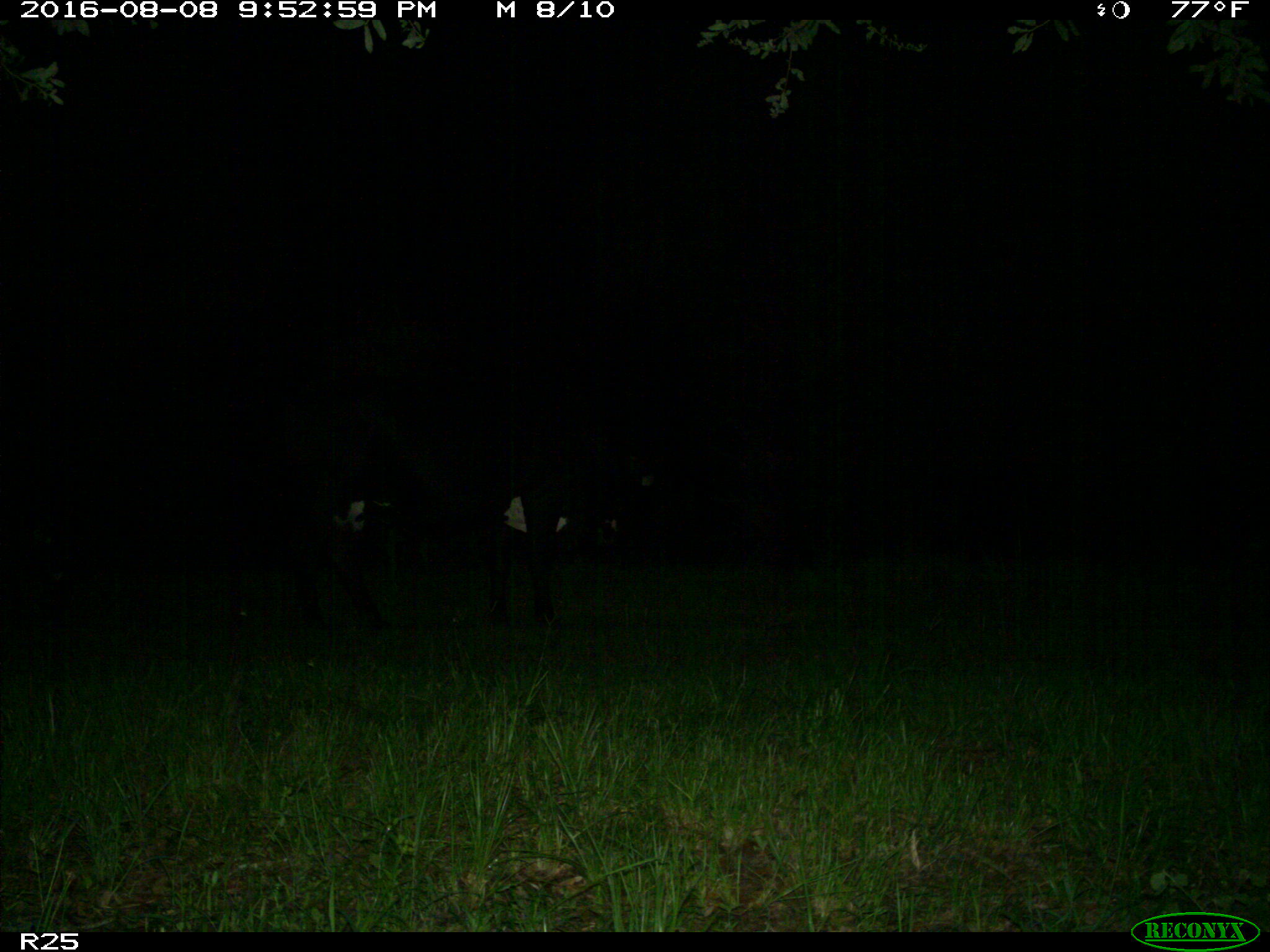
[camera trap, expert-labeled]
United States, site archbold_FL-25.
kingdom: Animalia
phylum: Chordata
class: Mammalia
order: Artiodactyla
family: Bovidae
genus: Bos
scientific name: Bos taurus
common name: domestic cow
Bos taurus (domestic cow).